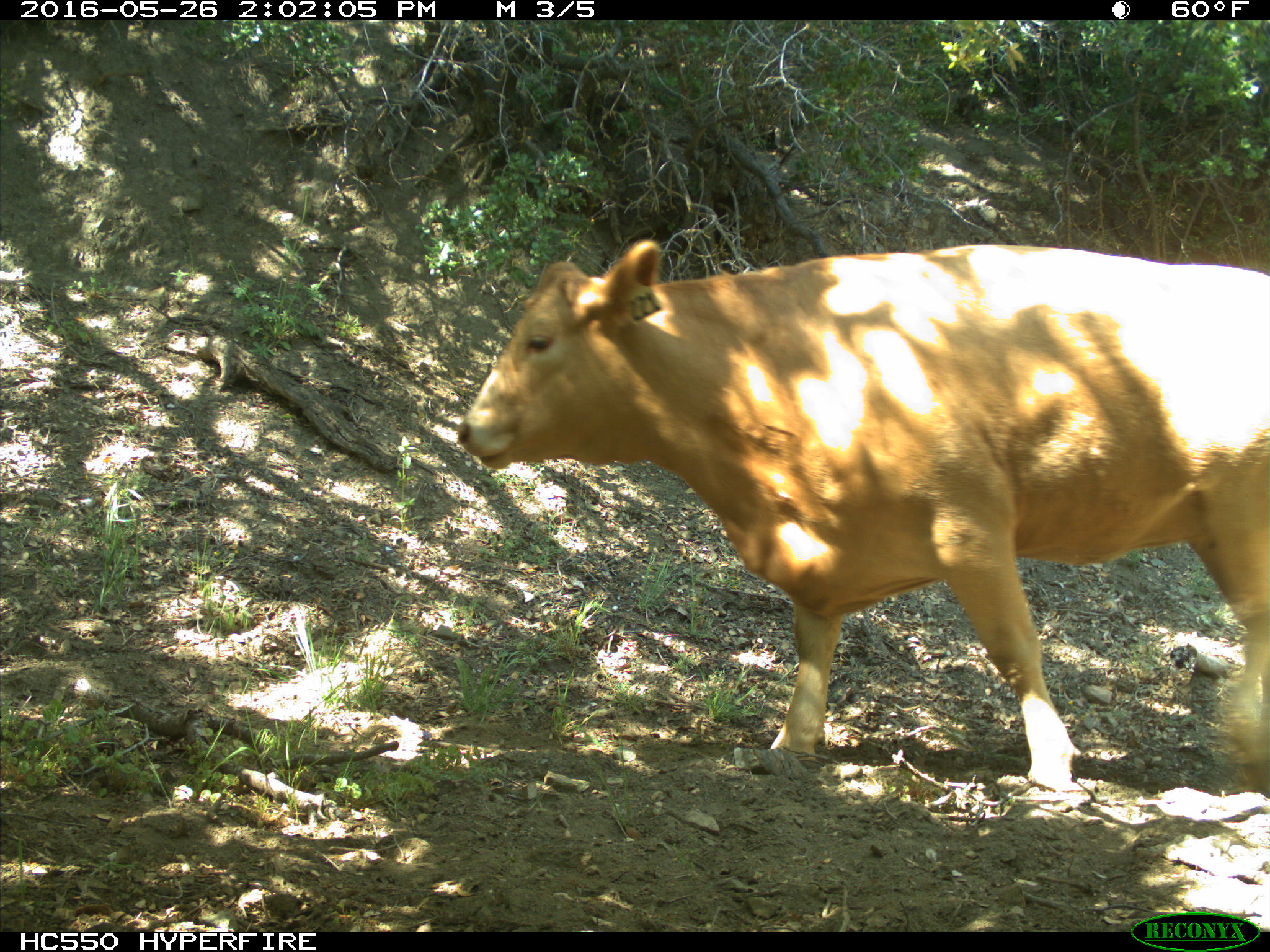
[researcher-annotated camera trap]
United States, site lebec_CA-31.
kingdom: Animalia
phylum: Chordata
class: Mammalia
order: Artiodactyla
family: Bovidae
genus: Bos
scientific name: Bos taurus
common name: domestic cow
Bos taurus (domestic cow).